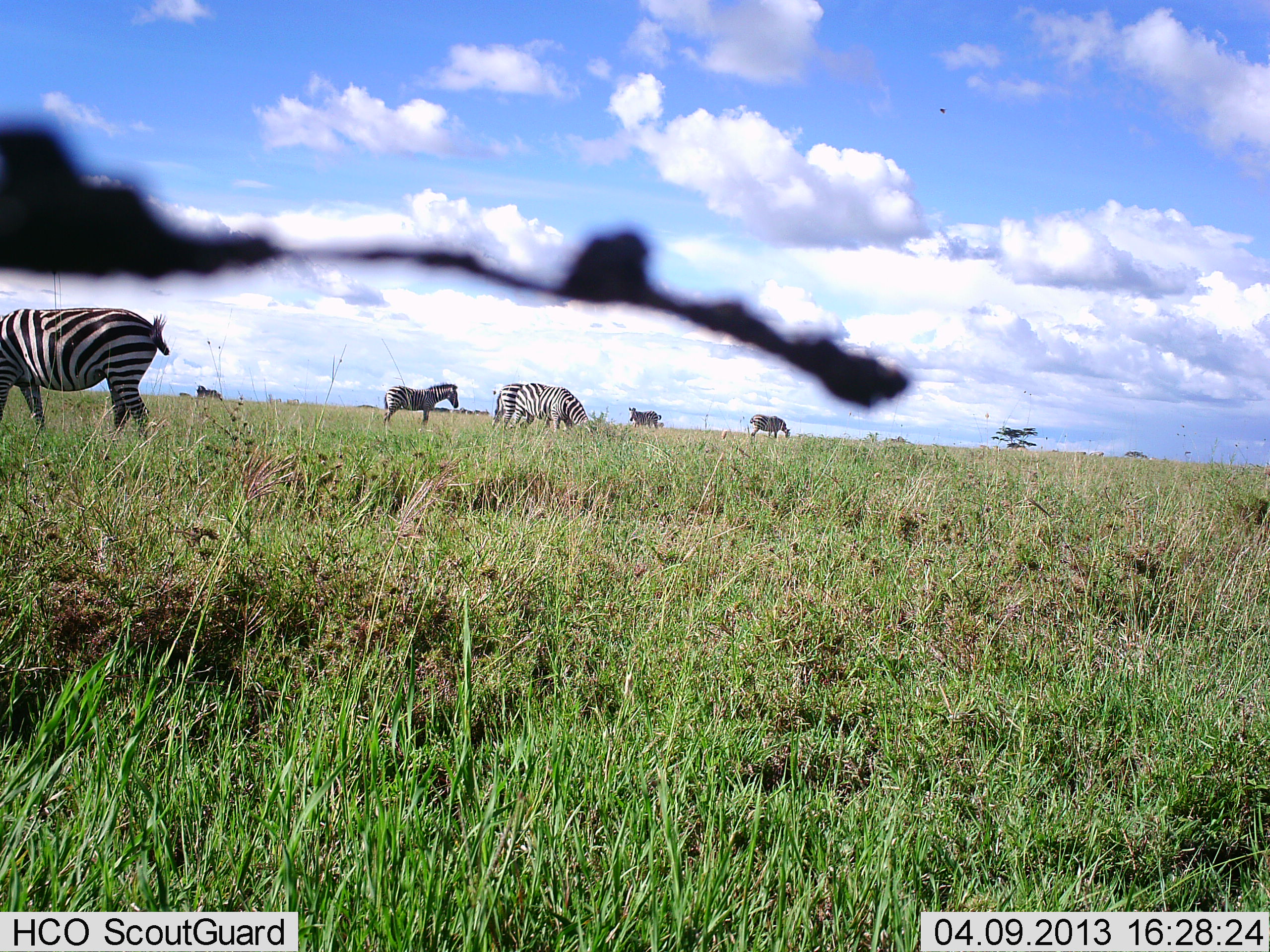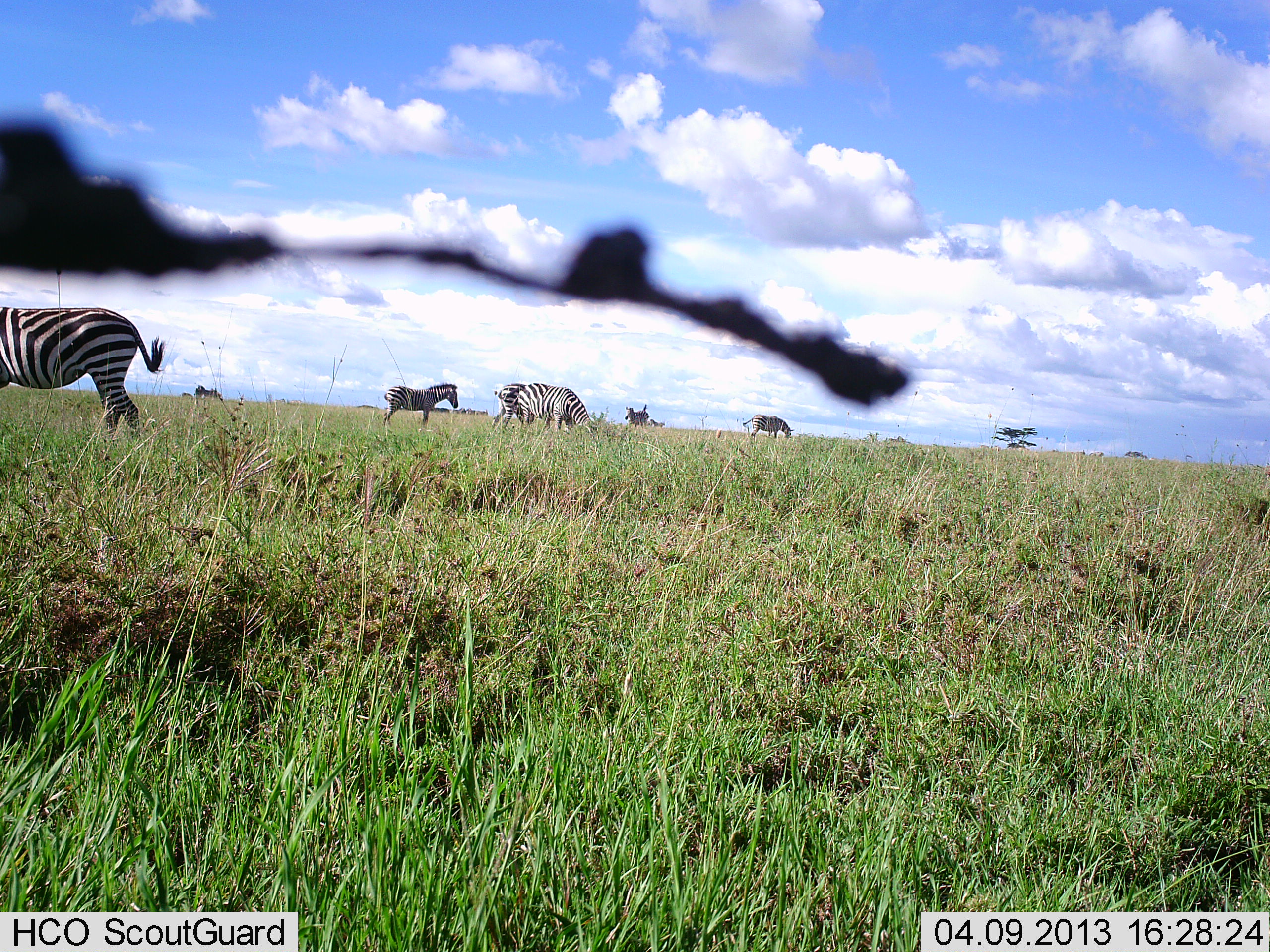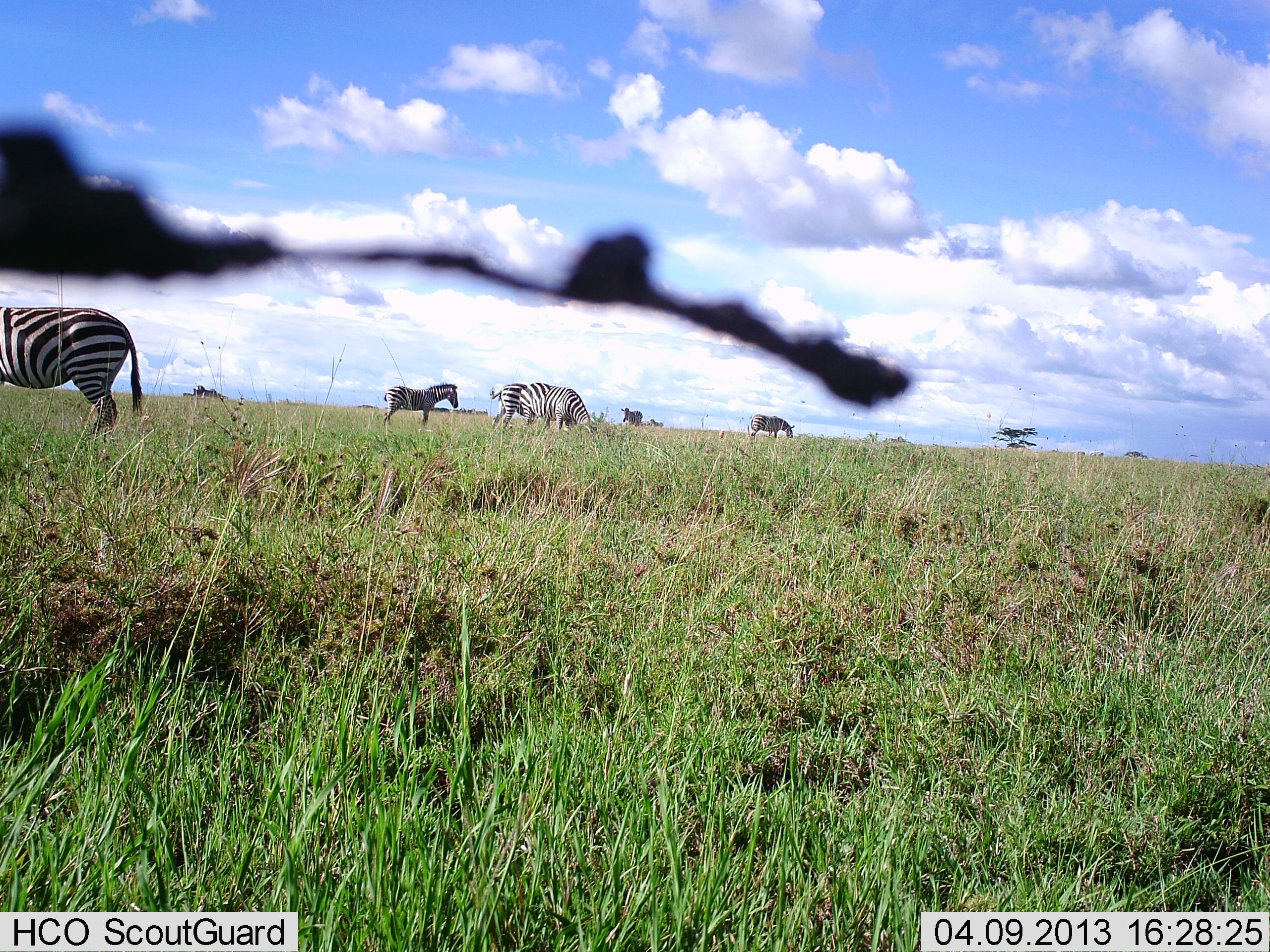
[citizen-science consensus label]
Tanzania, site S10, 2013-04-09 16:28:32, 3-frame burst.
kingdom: Animalia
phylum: Chordata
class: Mammalia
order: Perissodactyla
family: Equidae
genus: Equus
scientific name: Equus quagga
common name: plains zebra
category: zebra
Zebra (plains zebra) (Equus quagga), count 6. Behavior (volunteer vote fractions): standing 64%, resting 3%, moving 52%, interacting 3%. Young present (vote fraction): 3%. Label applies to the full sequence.